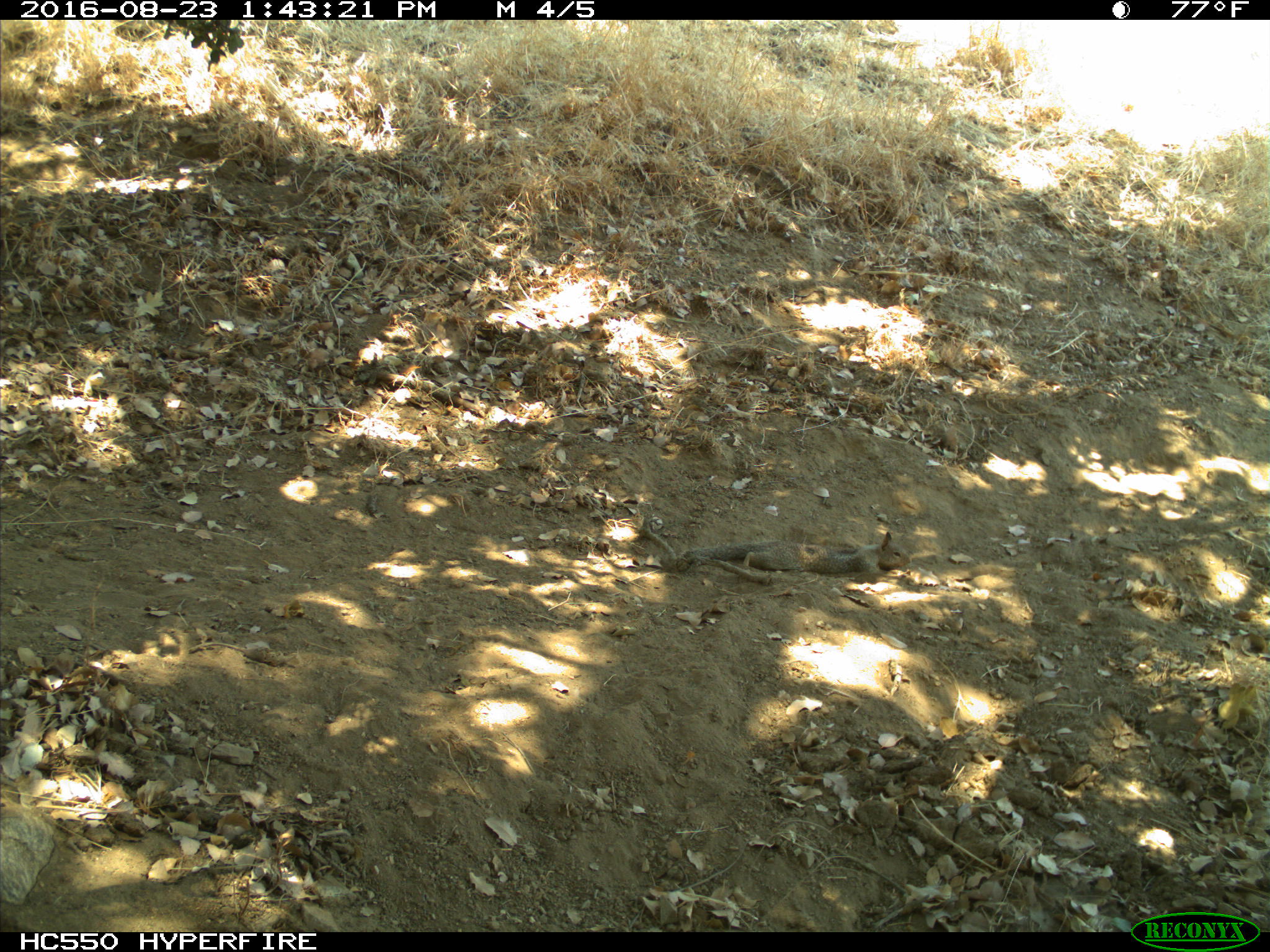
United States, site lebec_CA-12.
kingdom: Animalia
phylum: Chordata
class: Mammalia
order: Rodentia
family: Sciuridae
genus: Otospermophilus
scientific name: Otospermophilus beecheyi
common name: california ground squirrel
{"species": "Otospermophilus beecheyi (california ground squirrel)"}